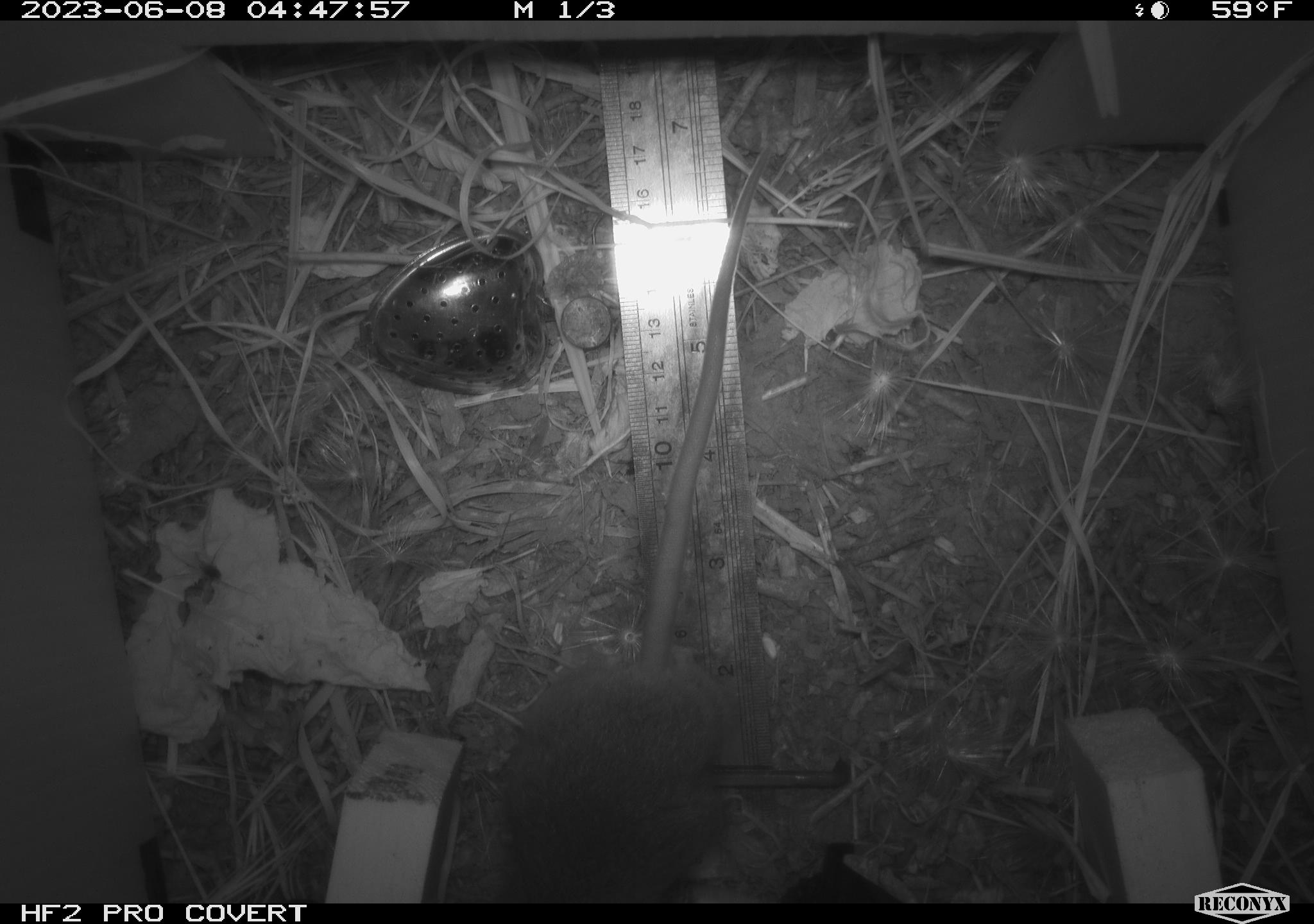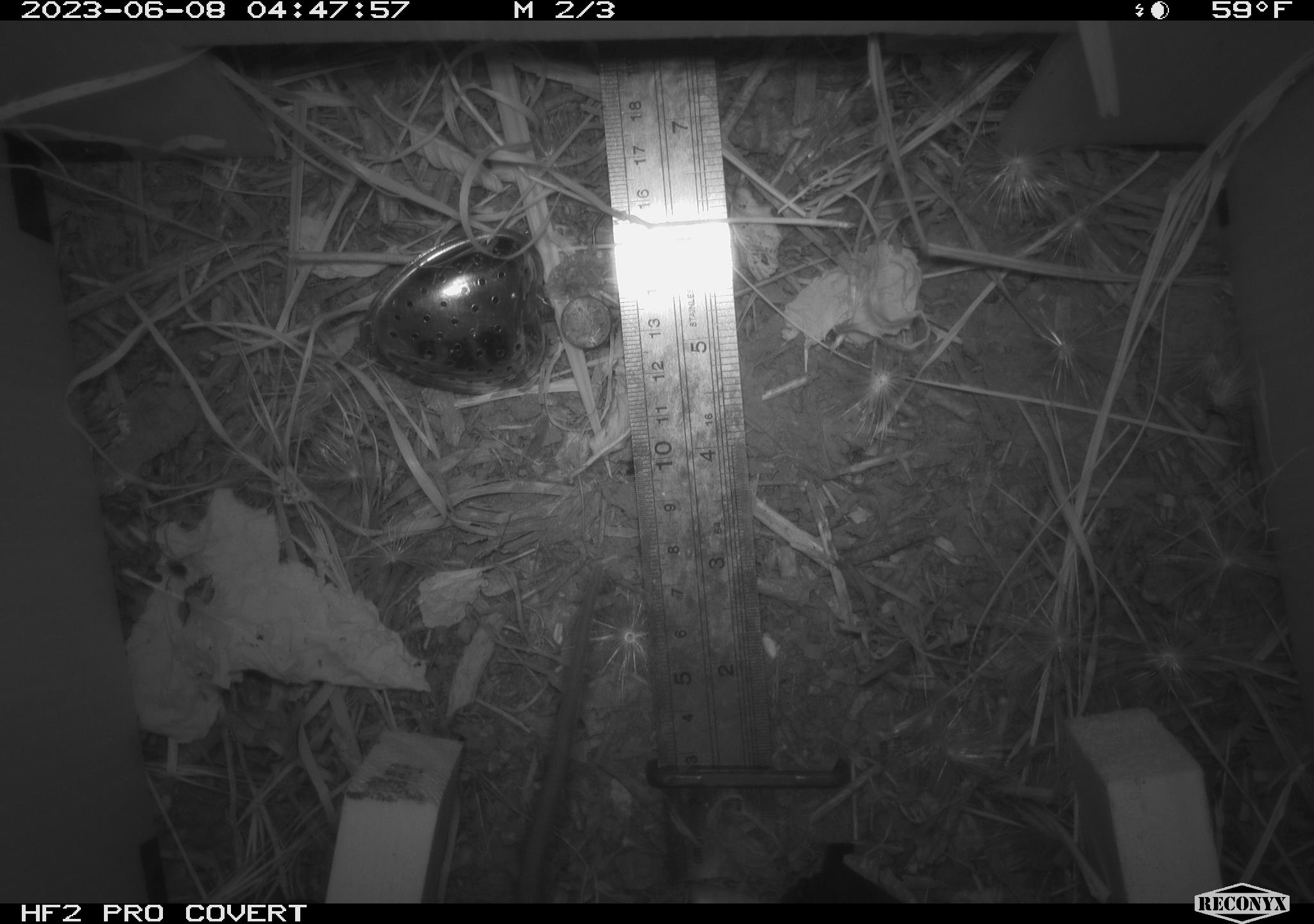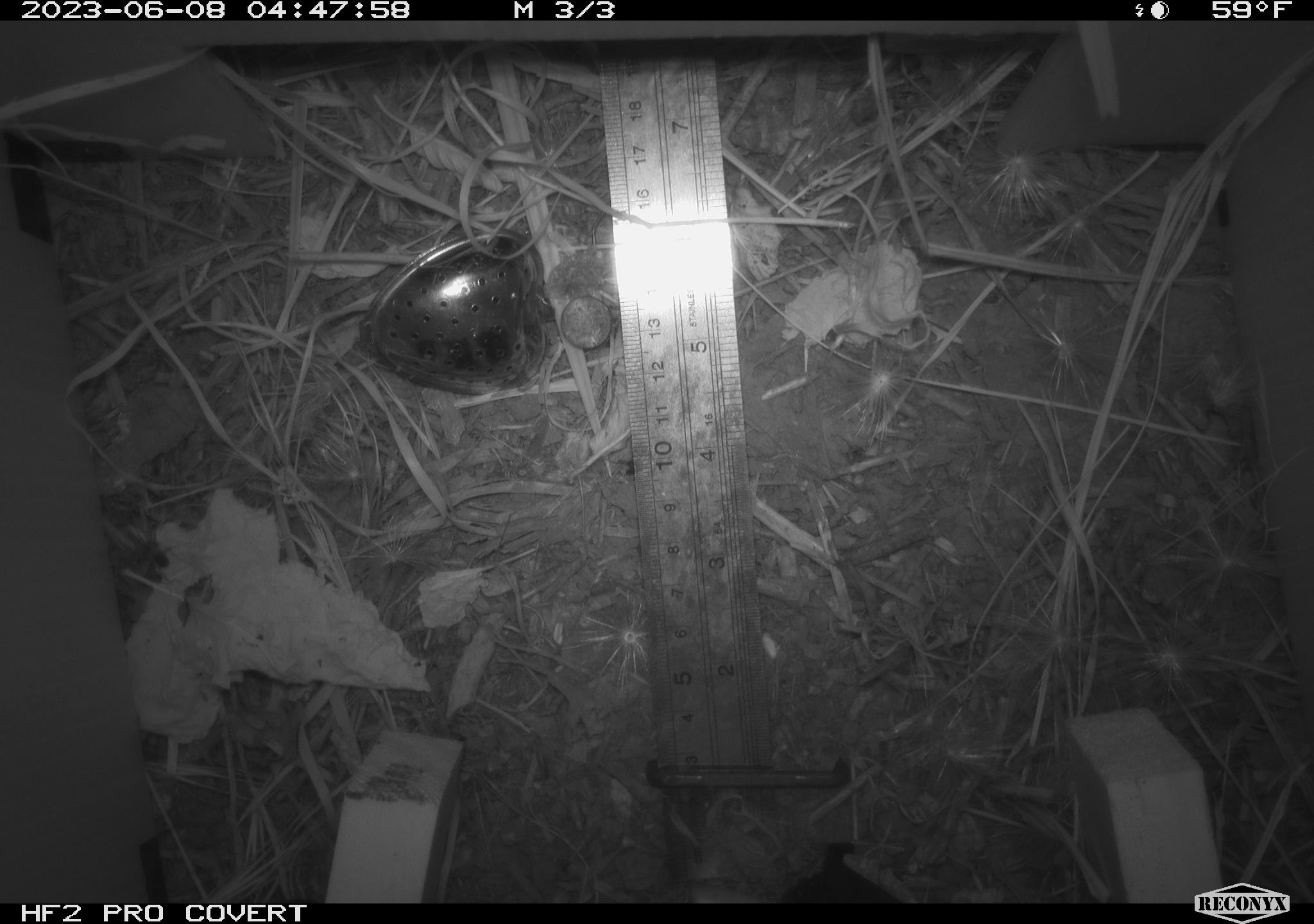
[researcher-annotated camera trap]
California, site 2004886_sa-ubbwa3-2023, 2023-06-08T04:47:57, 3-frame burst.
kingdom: Animalia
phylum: Chordata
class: Mammalia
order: Rodentia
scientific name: Rodentia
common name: mouse species